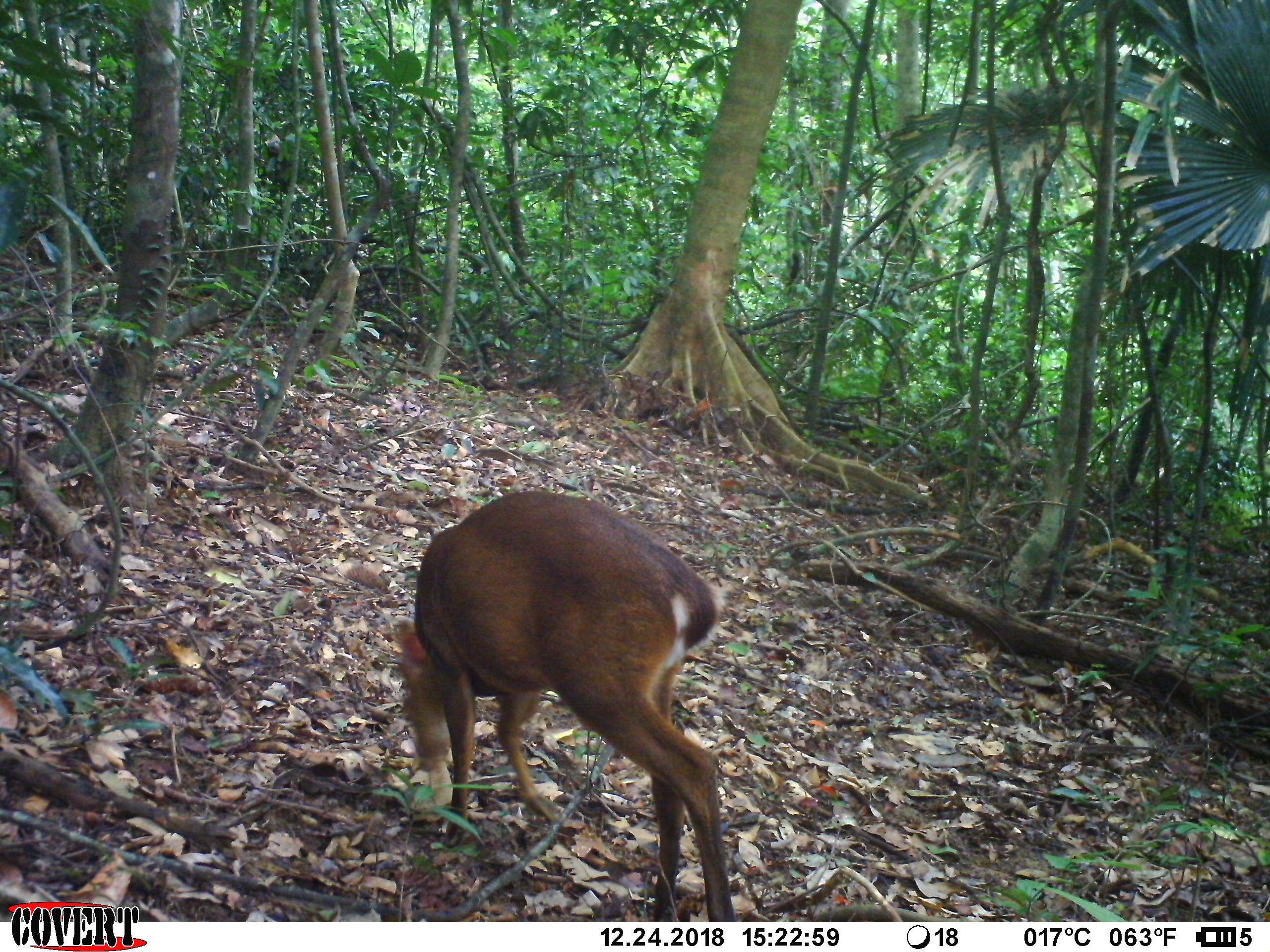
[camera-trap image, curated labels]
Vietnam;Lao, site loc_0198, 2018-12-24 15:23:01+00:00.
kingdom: Animalia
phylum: Chordata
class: Mammalia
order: Artiodactyla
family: Cervidae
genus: Muntiacus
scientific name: Muntiacus vuquangensis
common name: large-antlered muntjac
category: large antlered muntjac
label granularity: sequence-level